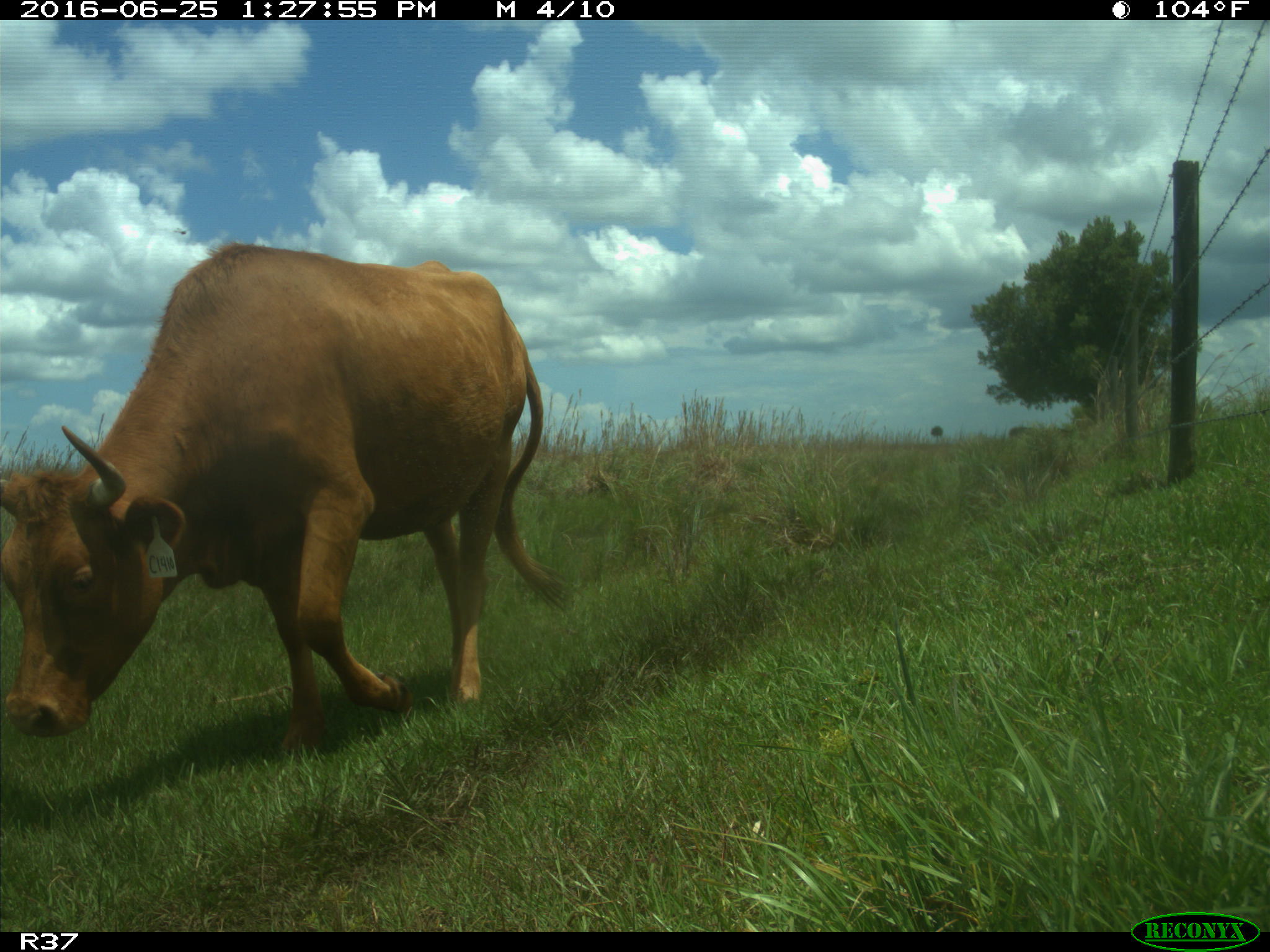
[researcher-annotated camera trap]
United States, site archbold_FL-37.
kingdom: Animalia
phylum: Chordata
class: Mammalia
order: Artiodactyla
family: Bovidae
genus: Bos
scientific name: Bos taurus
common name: domestic cow